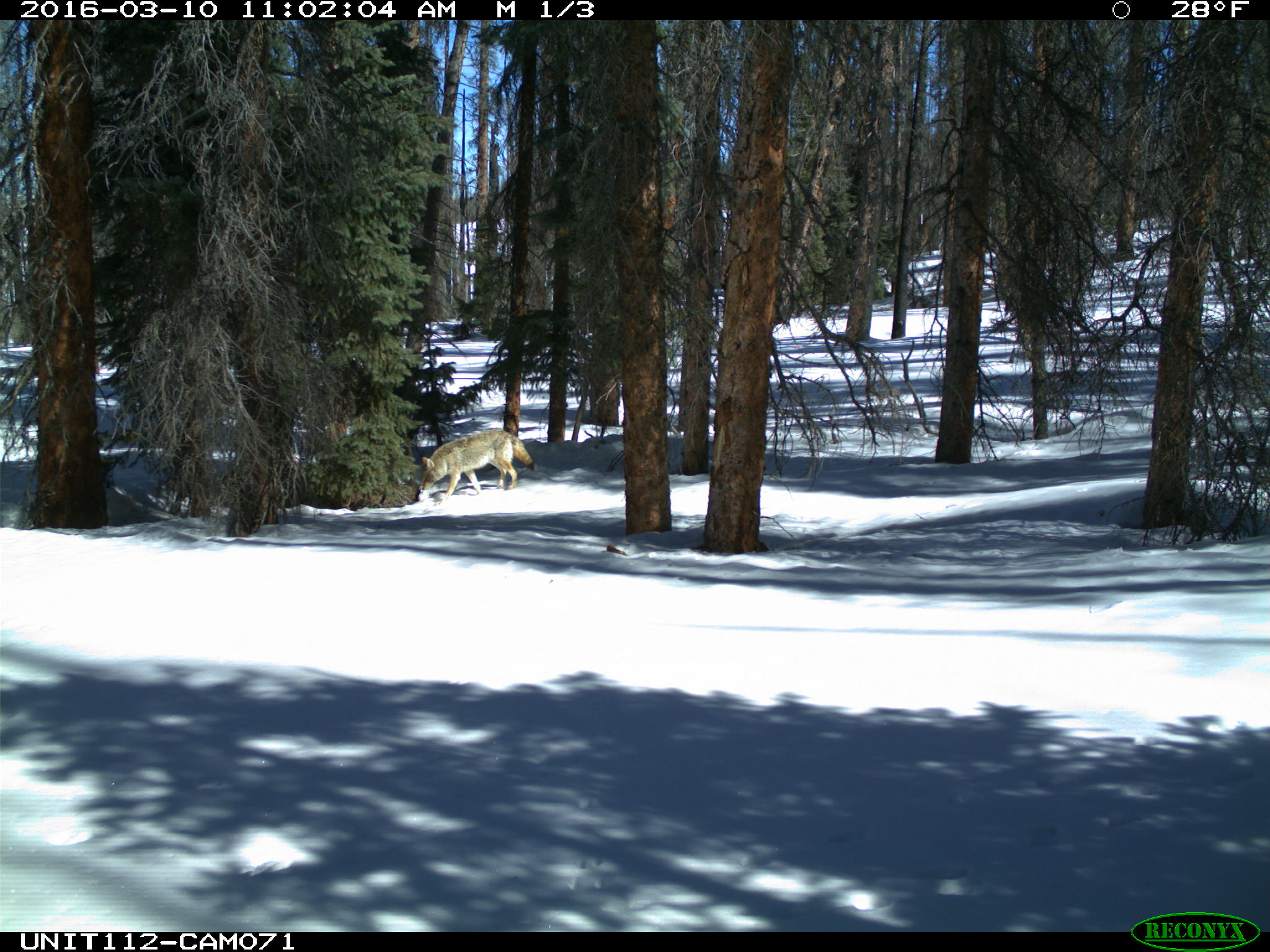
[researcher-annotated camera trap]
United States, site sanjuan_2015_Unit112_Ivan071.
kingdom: Animalia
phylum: Chordata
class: Mammalia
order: Carnivora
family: Canidae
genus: Canis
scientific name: Canis latrans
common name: coyote